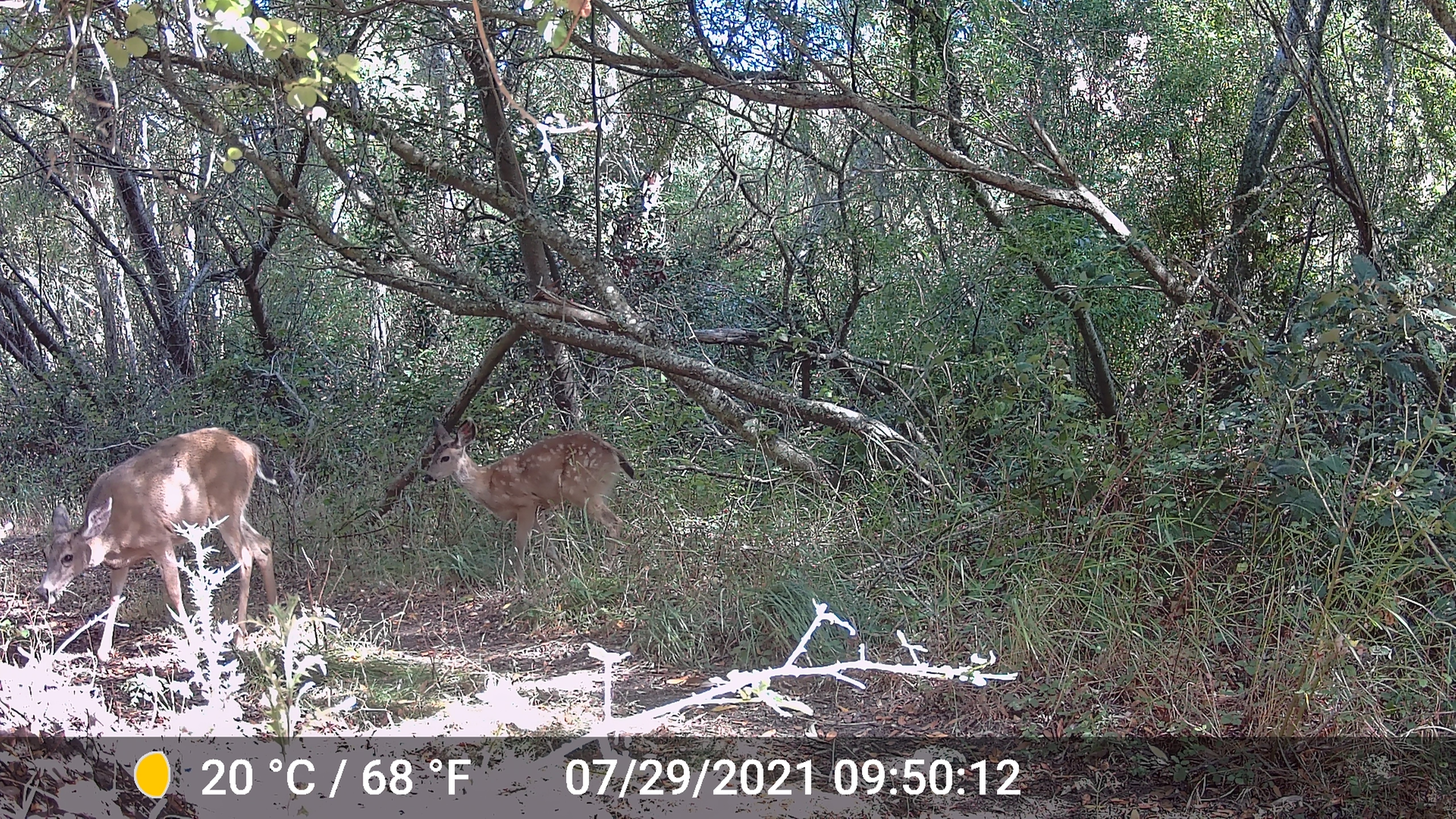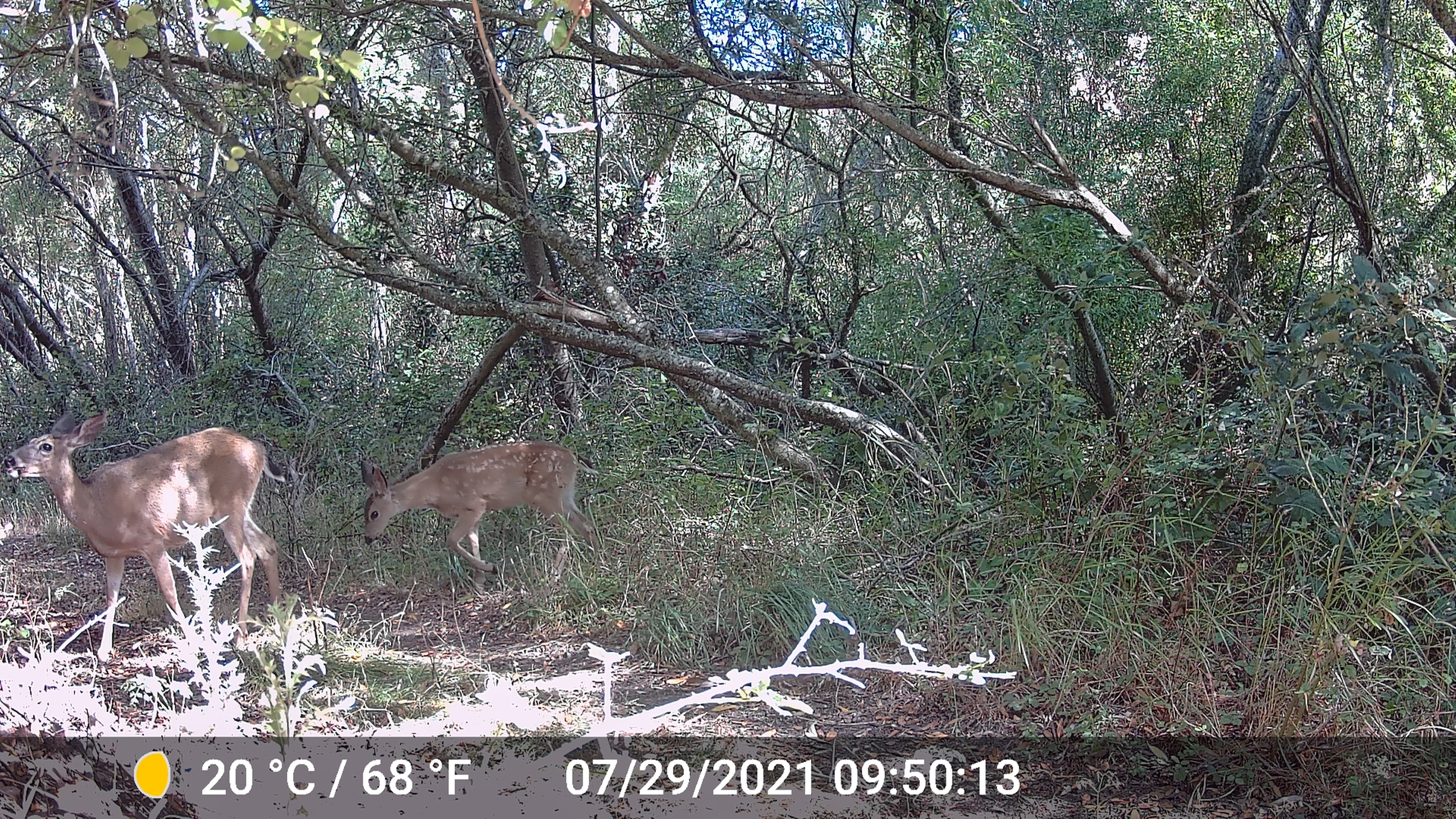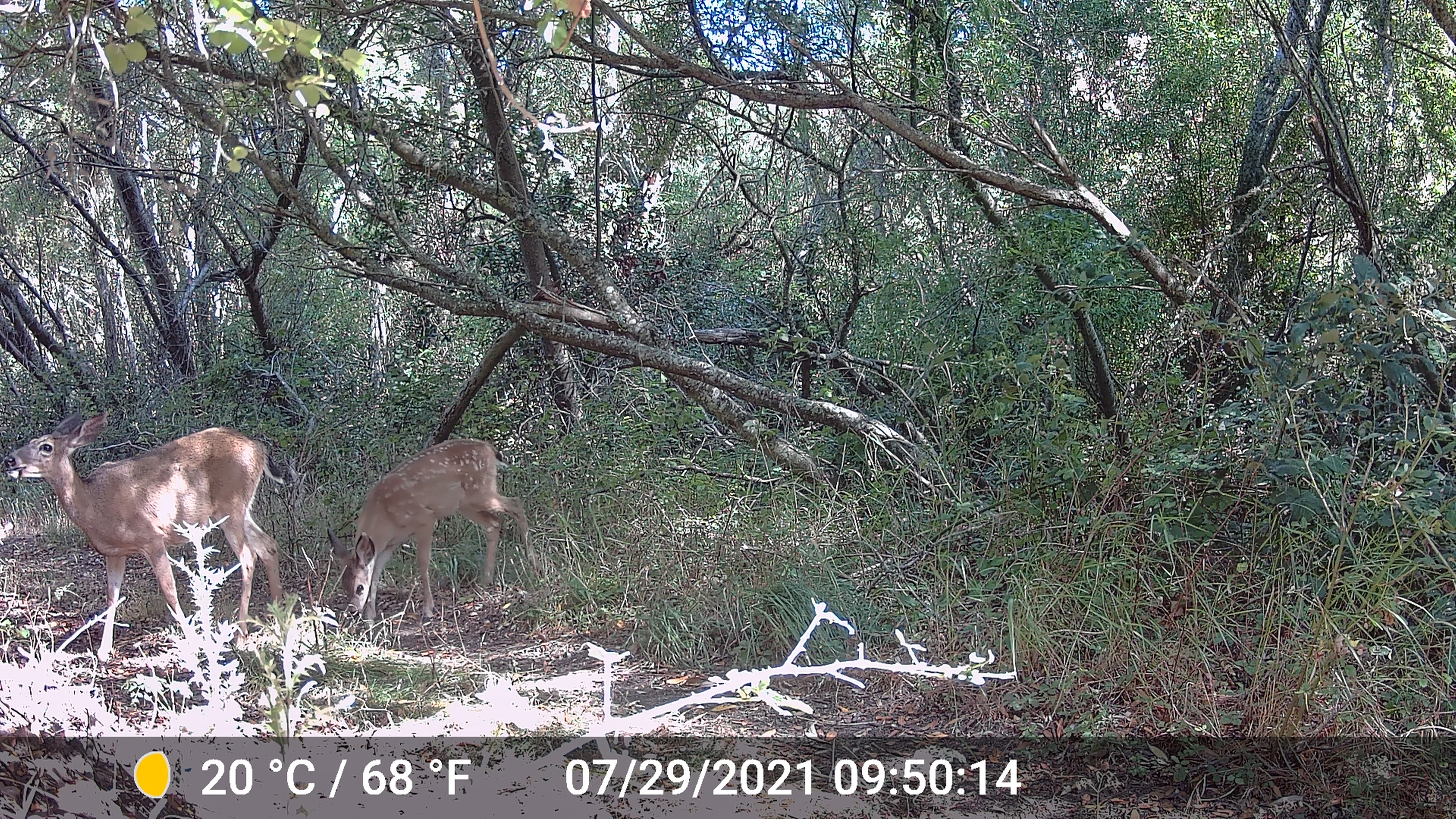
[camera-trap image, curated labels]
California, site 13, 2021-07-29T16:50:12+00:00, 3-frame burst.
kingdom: Animalia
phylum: Chordata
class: Mammalia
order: Artiodactyla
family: Cervidae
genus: Odocoileus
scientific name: Odocoileus hemionus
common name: mule deer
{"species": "mule deer (Odocoileus hemionus)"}